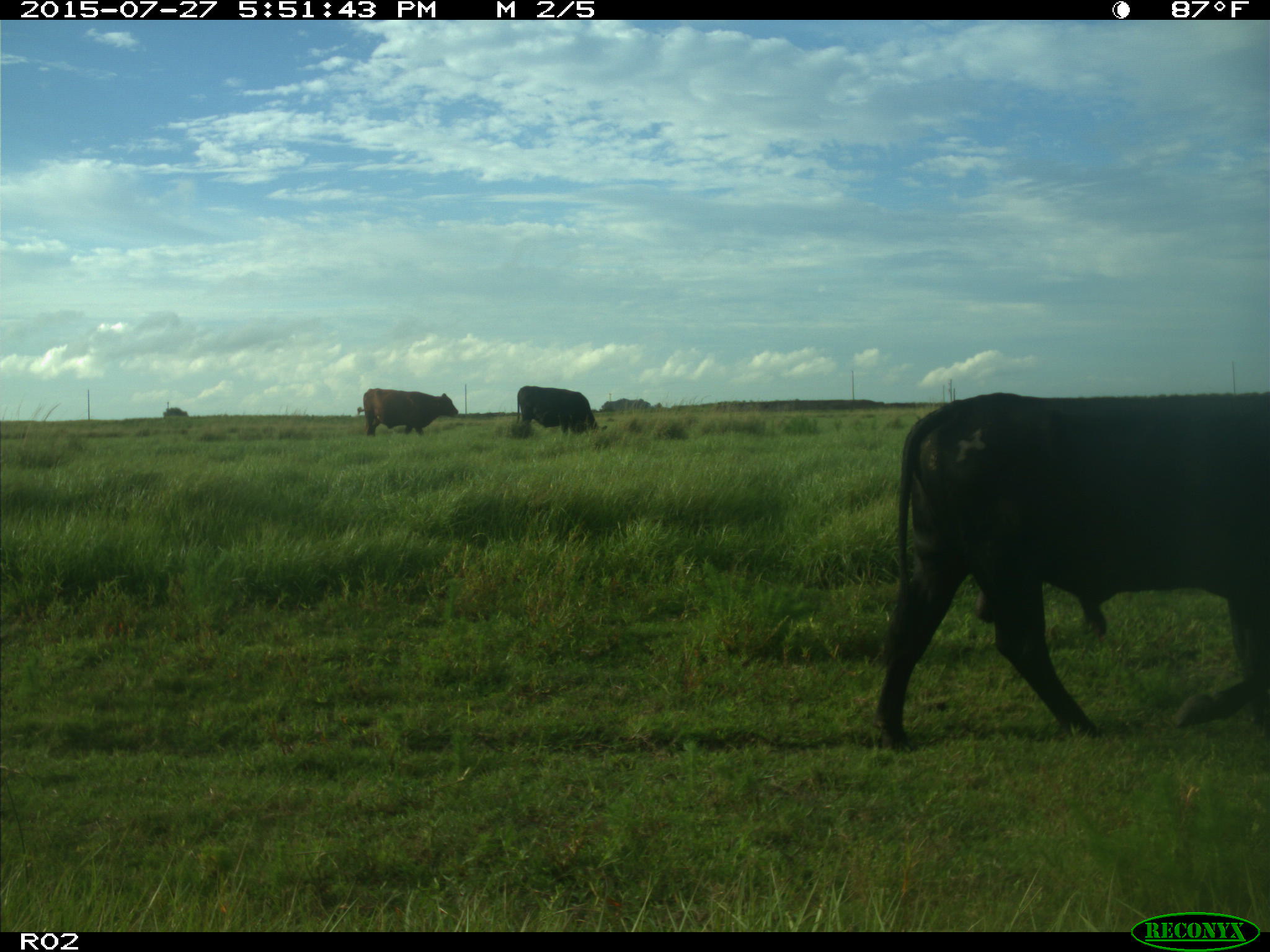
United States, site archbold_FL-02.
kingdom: Animalia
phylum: Chordata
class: Mammalia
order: Artiodactyla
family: Bovidae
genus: Bos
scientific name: Bos taurus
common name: domestic cow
Bos taurus (domestic cow).